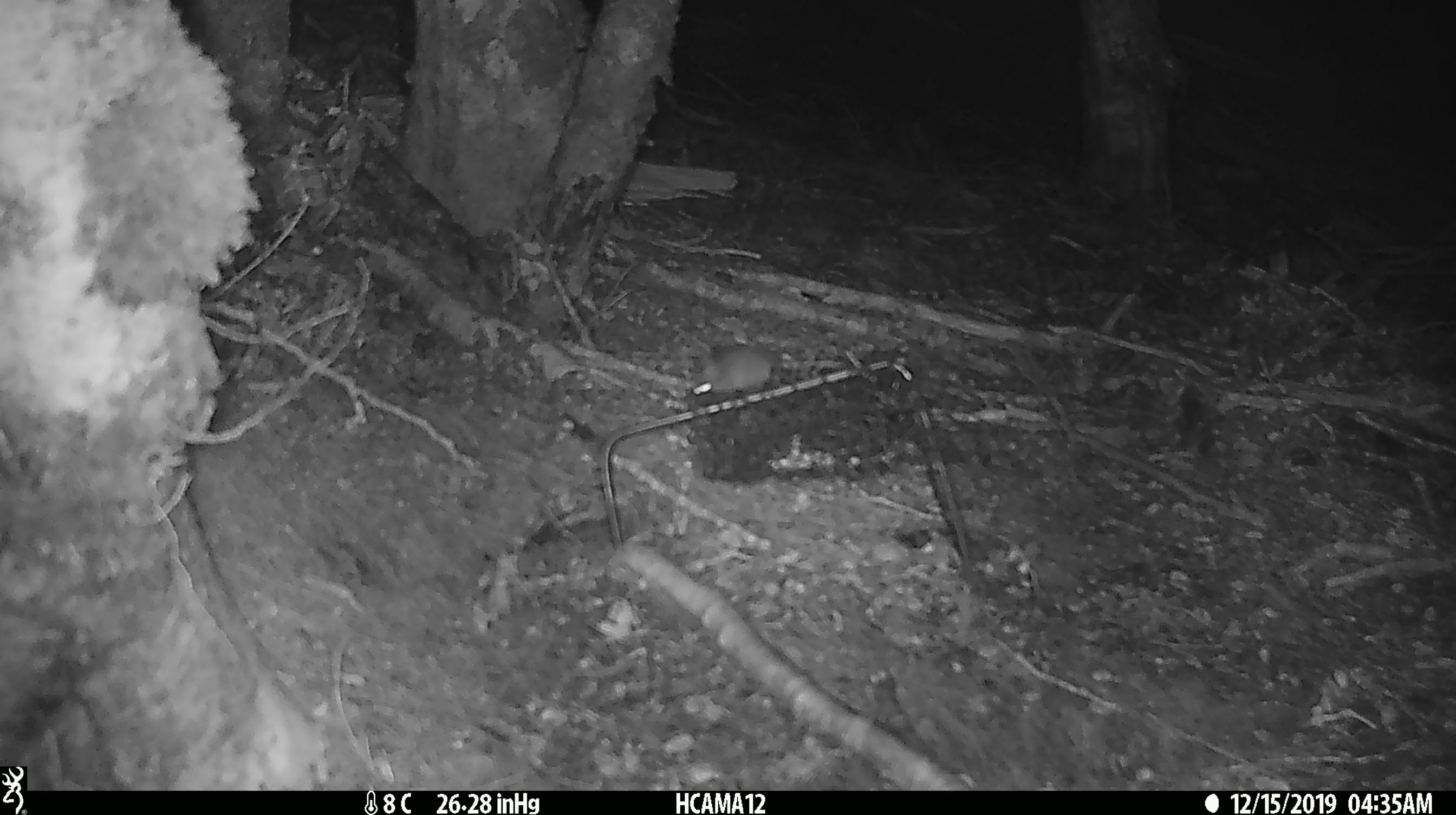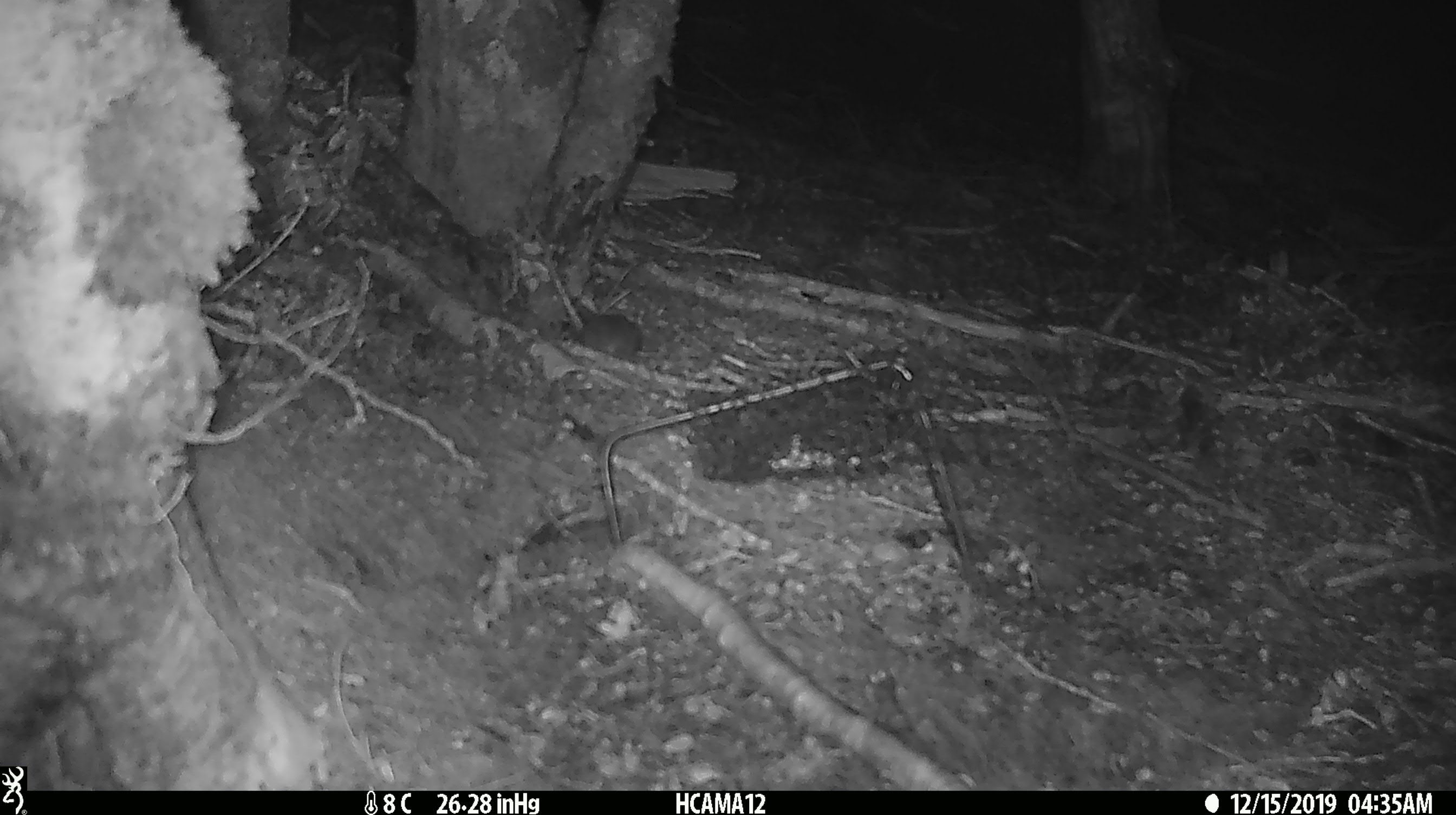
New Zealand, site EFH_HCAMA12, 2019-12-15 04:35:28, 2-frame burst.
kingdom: Animalia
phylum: Chordata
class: Mammalia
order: Rodentia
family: Muridae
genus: Mus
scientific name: Mus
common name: mouse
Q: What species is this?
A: Mouse (Mus).